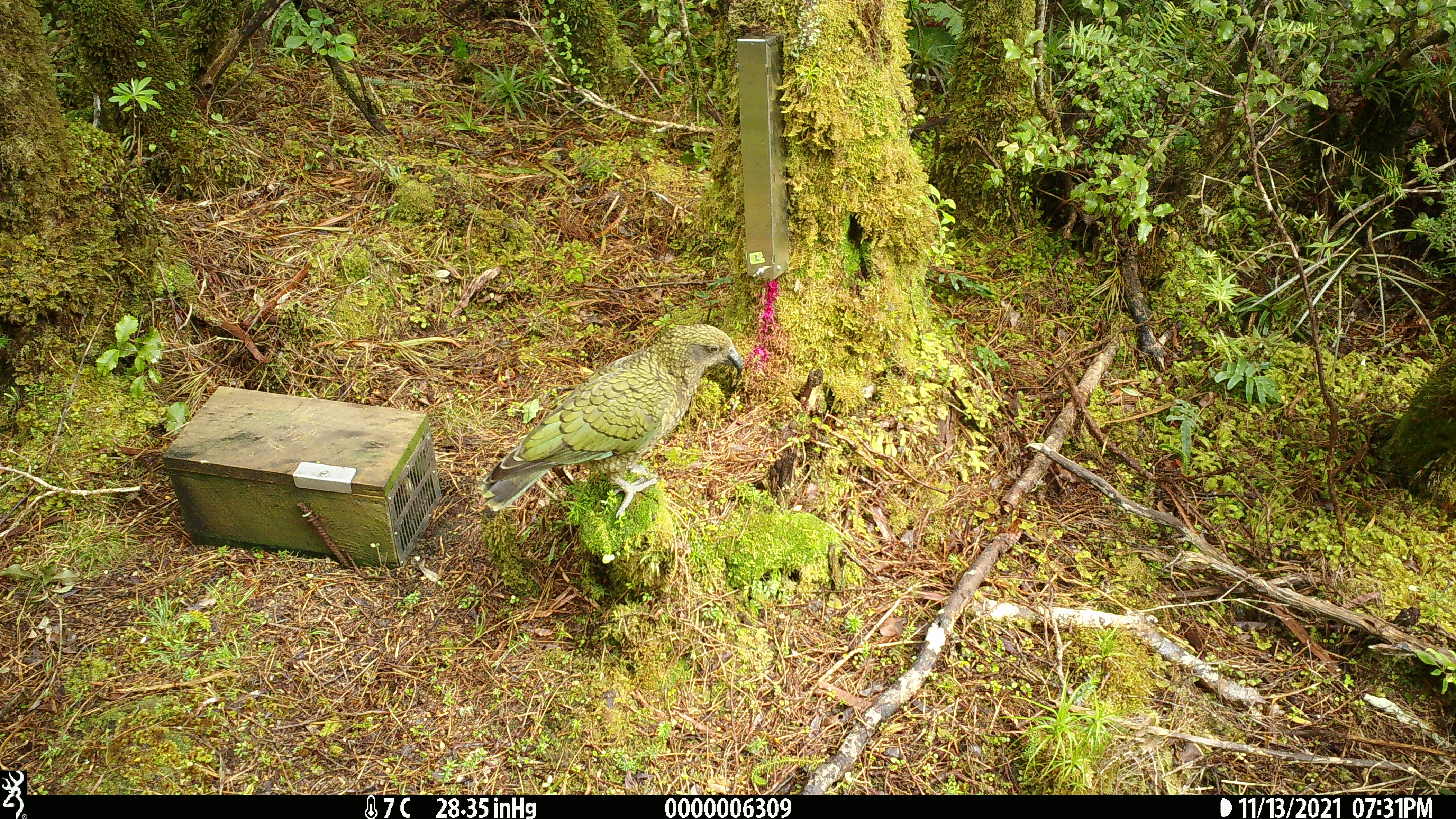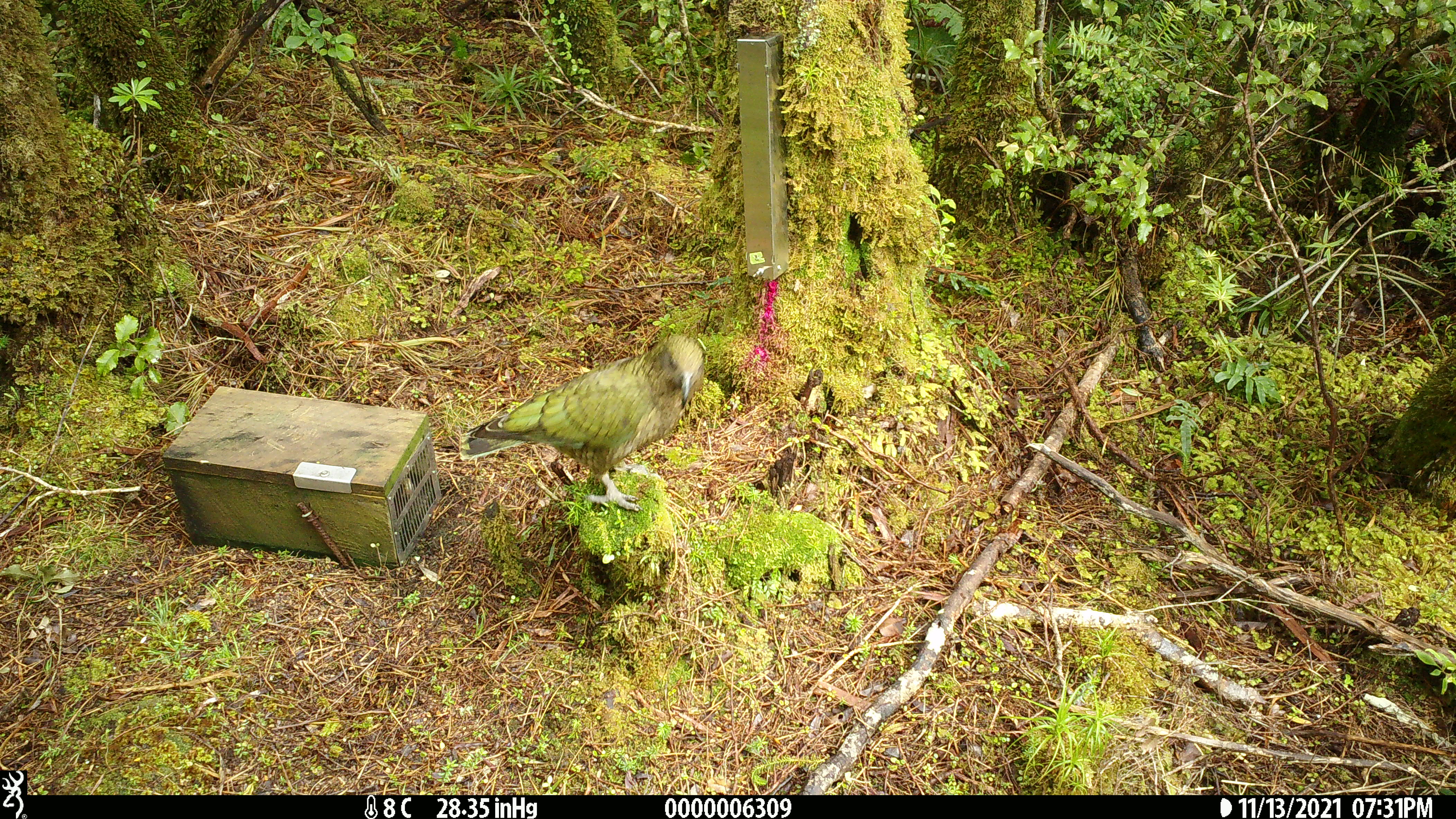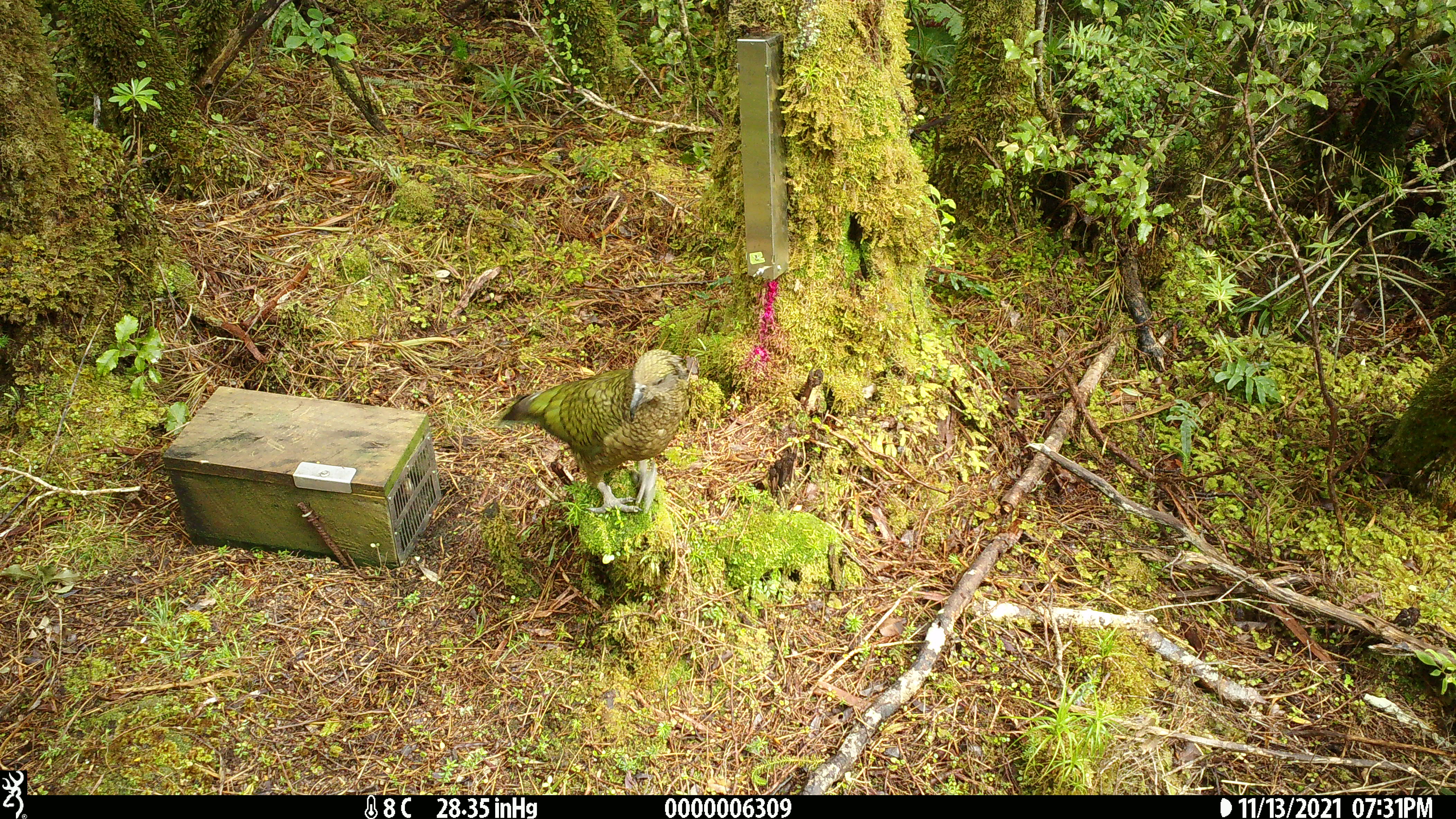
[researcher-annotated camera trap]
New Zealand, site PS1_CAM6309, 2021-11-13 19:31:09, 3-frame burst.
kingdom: Animalia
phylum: Chordata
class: Aves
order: Psittaciformes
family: Strigopidae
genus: Nestor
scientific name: Nestor notabilis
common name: kea